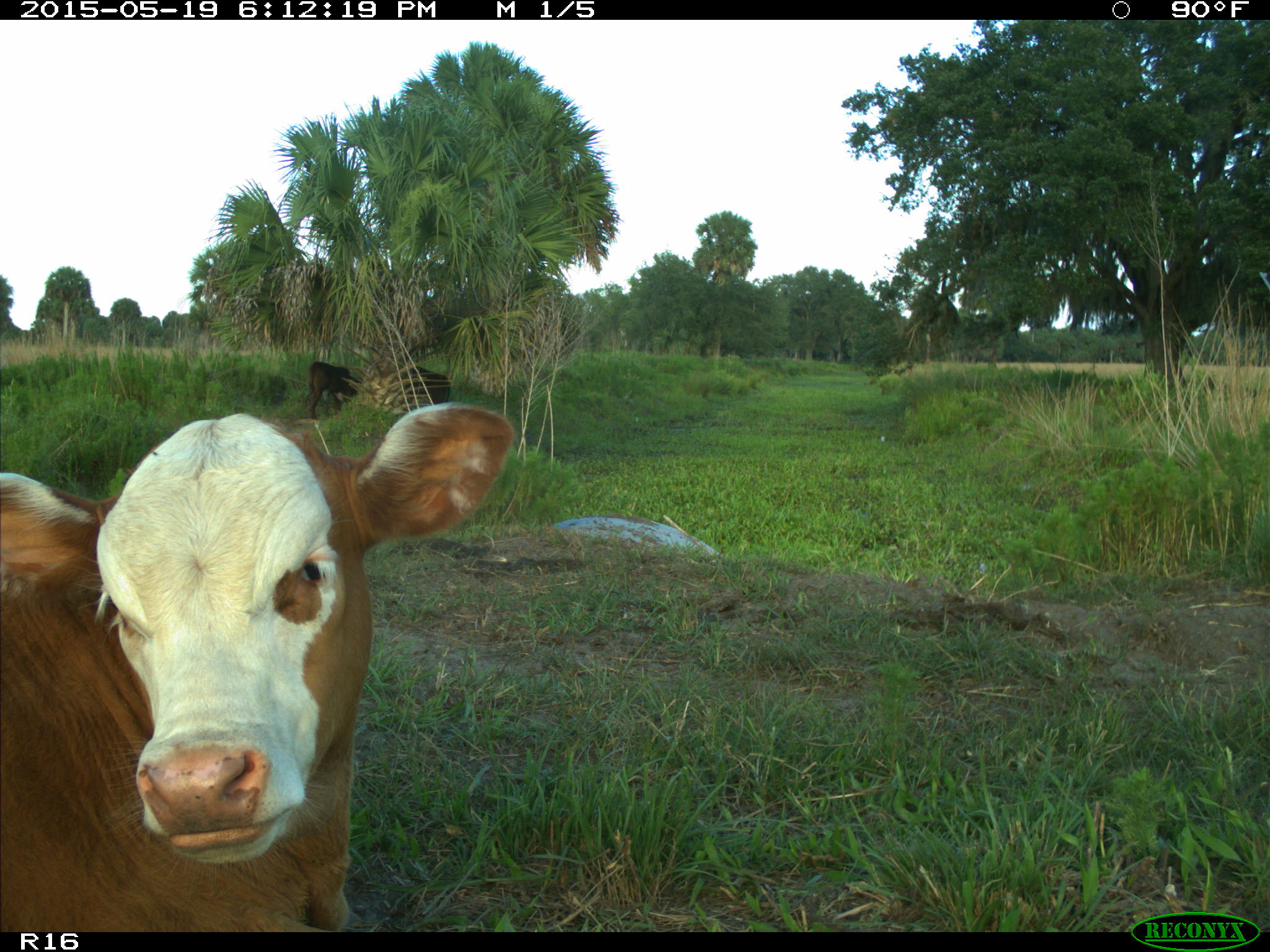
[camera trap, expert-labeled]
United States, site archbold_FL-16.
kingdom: Animalia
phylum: Chordata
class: Mammalia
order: Artiodactyla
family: Bovidae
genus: Bos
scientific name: Bos taurus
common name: domestic cow